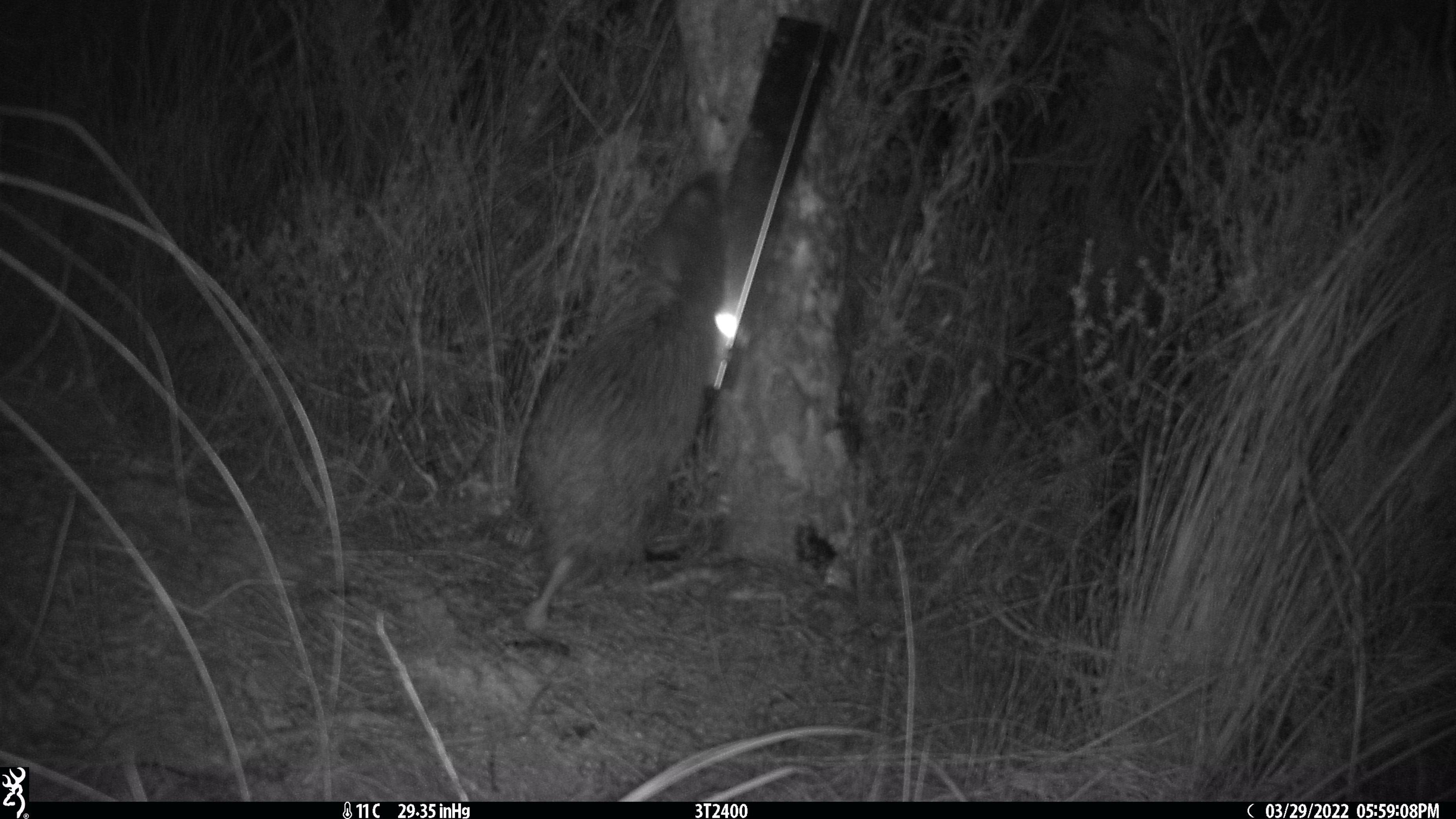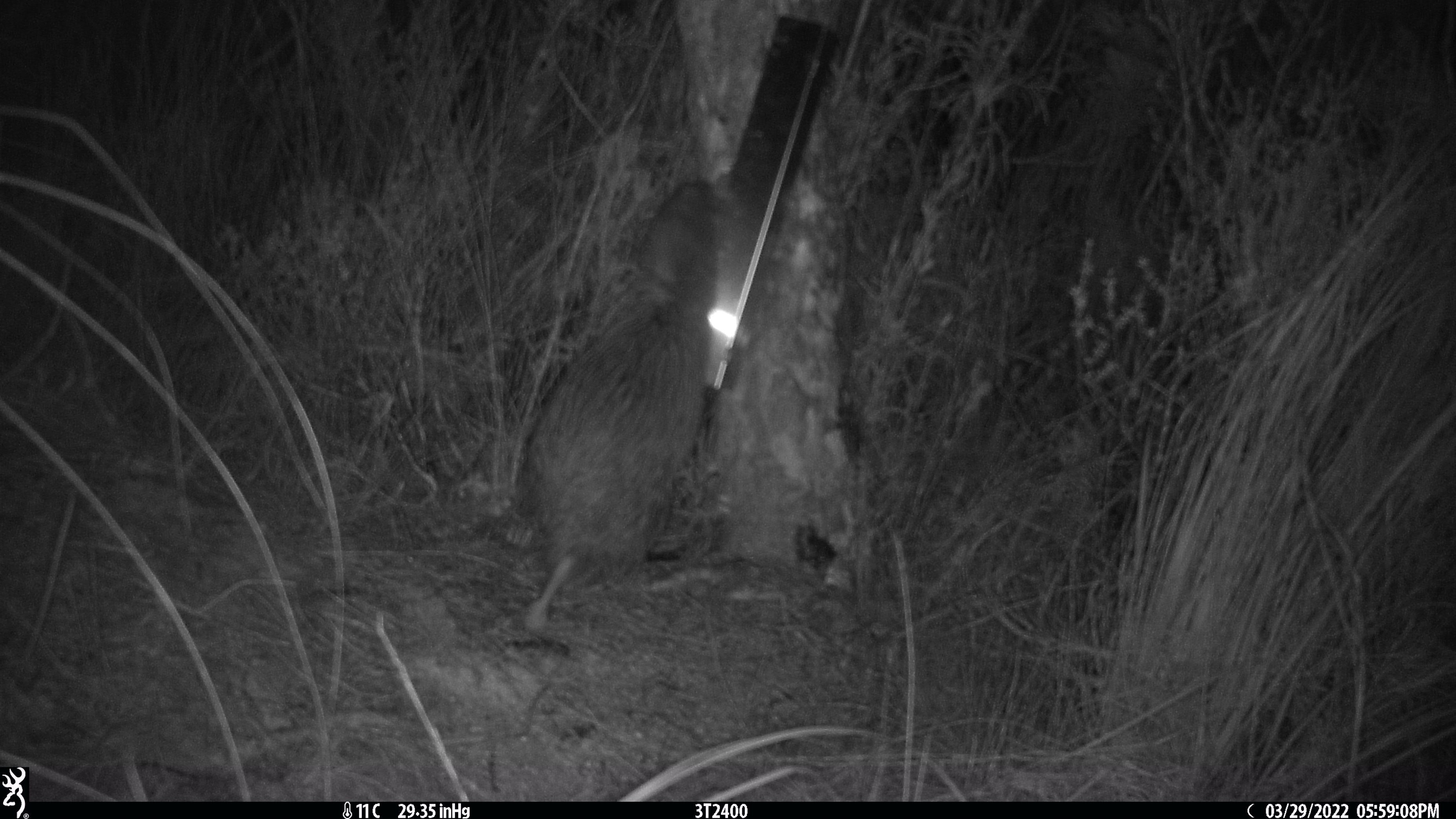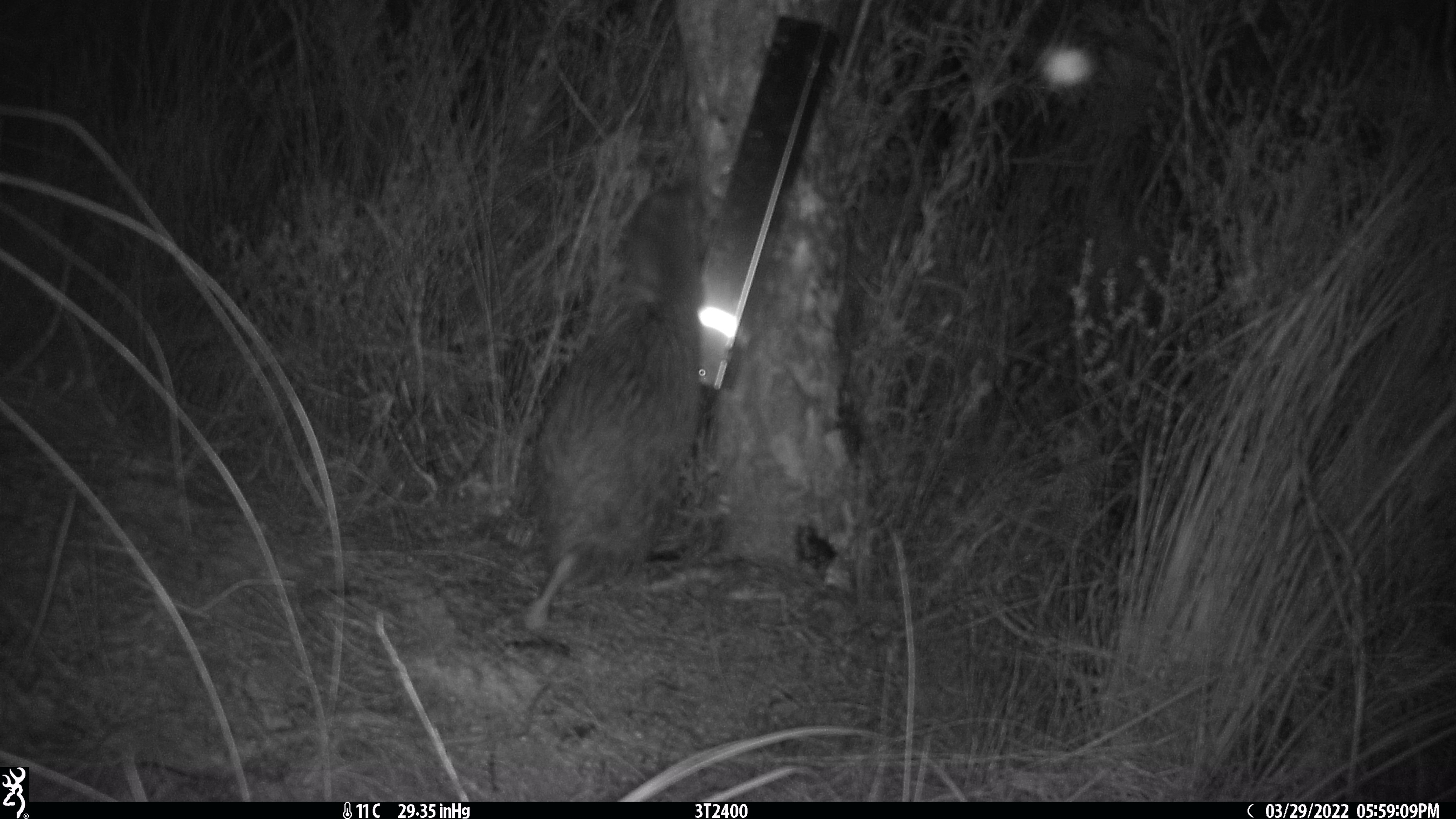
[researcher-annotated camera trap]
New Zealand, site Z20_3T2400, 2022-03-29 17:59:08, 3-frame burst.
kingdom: Animalia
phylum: Chordata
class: Aves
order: Apterygiformes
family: Apterygidae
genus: Apteryx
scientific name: Apteryx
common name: kiwi